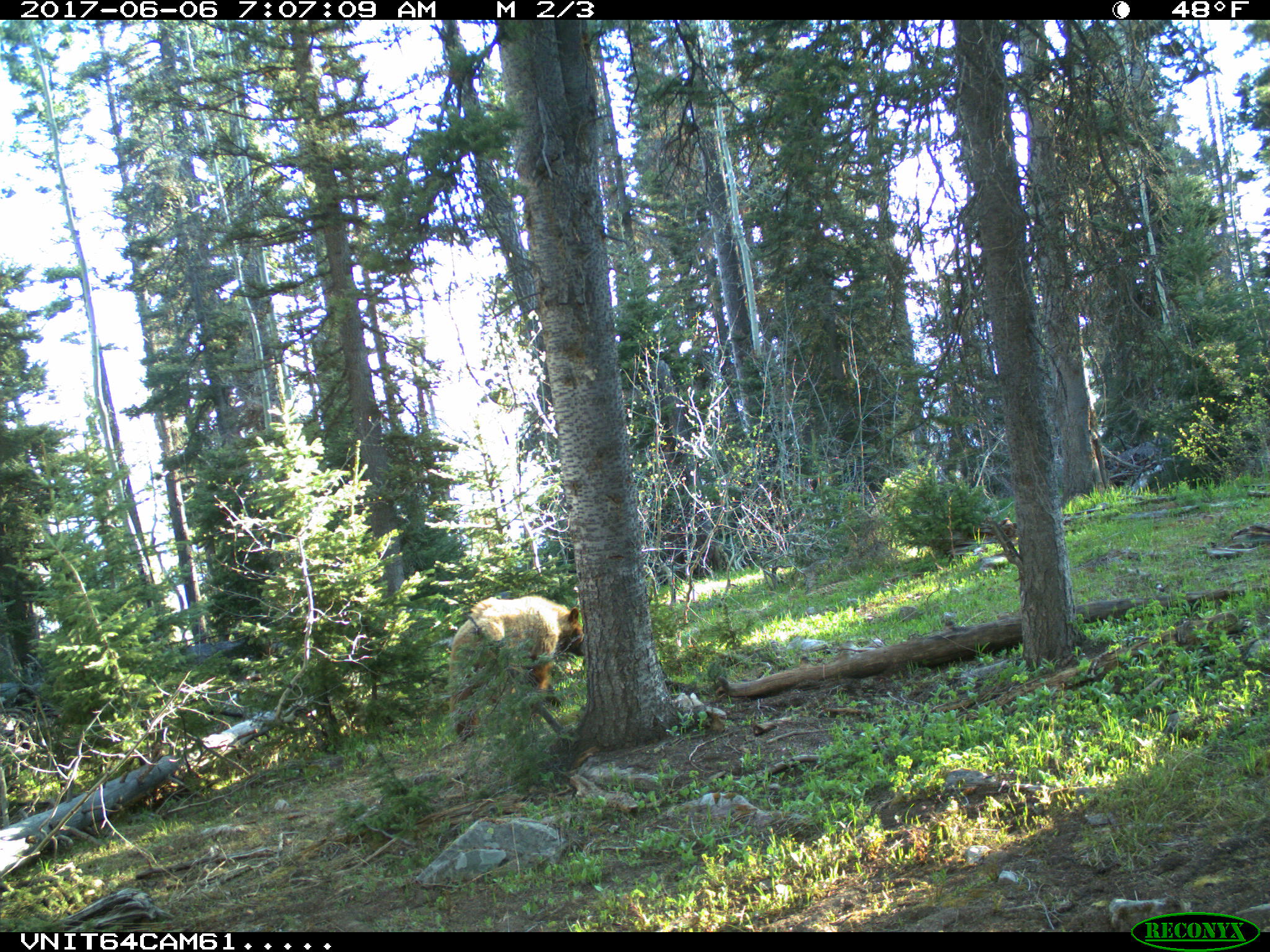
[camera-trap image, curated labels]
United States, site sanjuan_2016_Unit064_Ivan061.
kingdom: Animalia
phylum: Chordata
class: Mammalia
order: Carnivora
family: Ursidae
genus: Ursus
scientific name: Ursus americanus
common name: american black bear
Ursus americanus (american black bear).